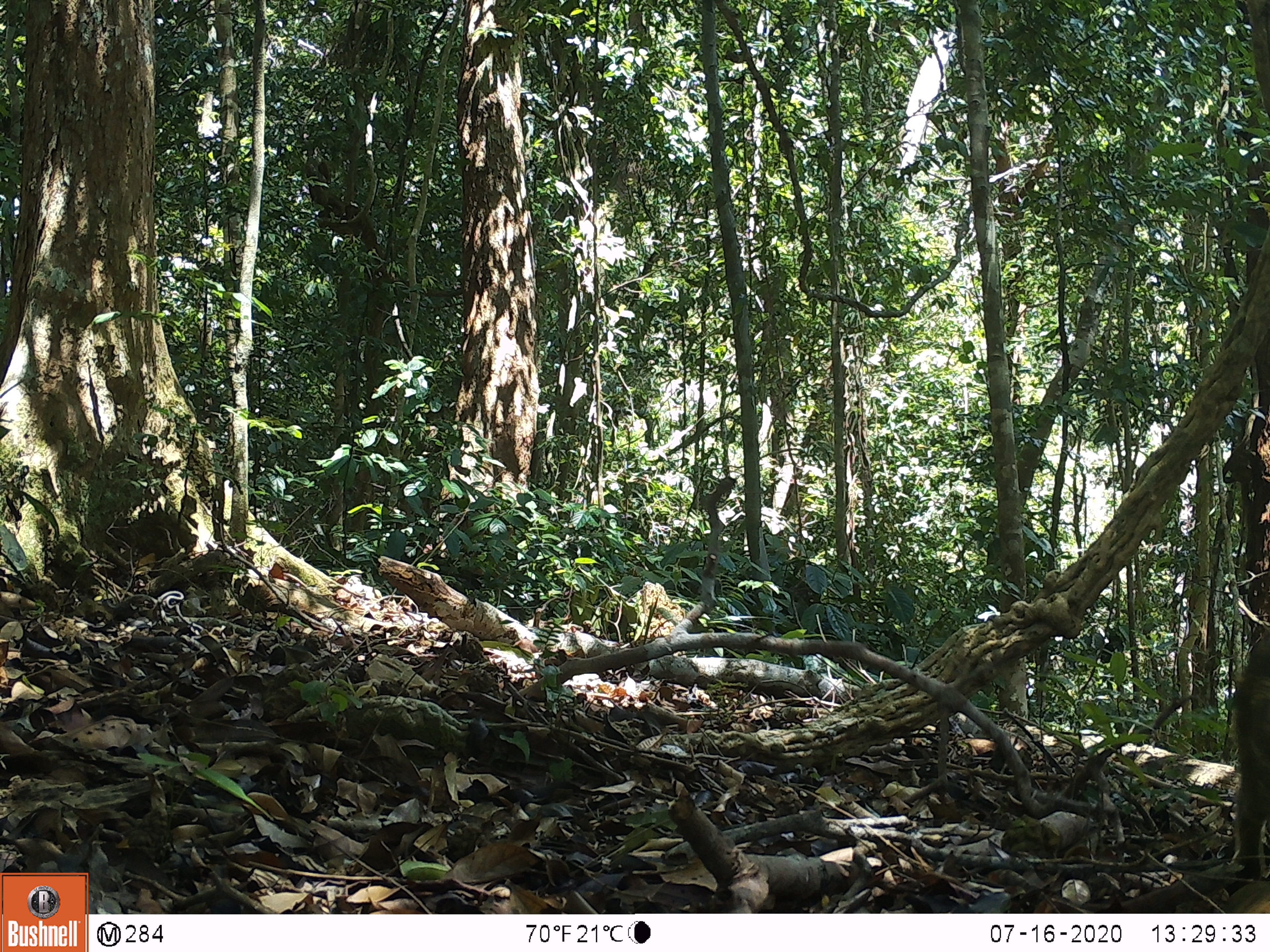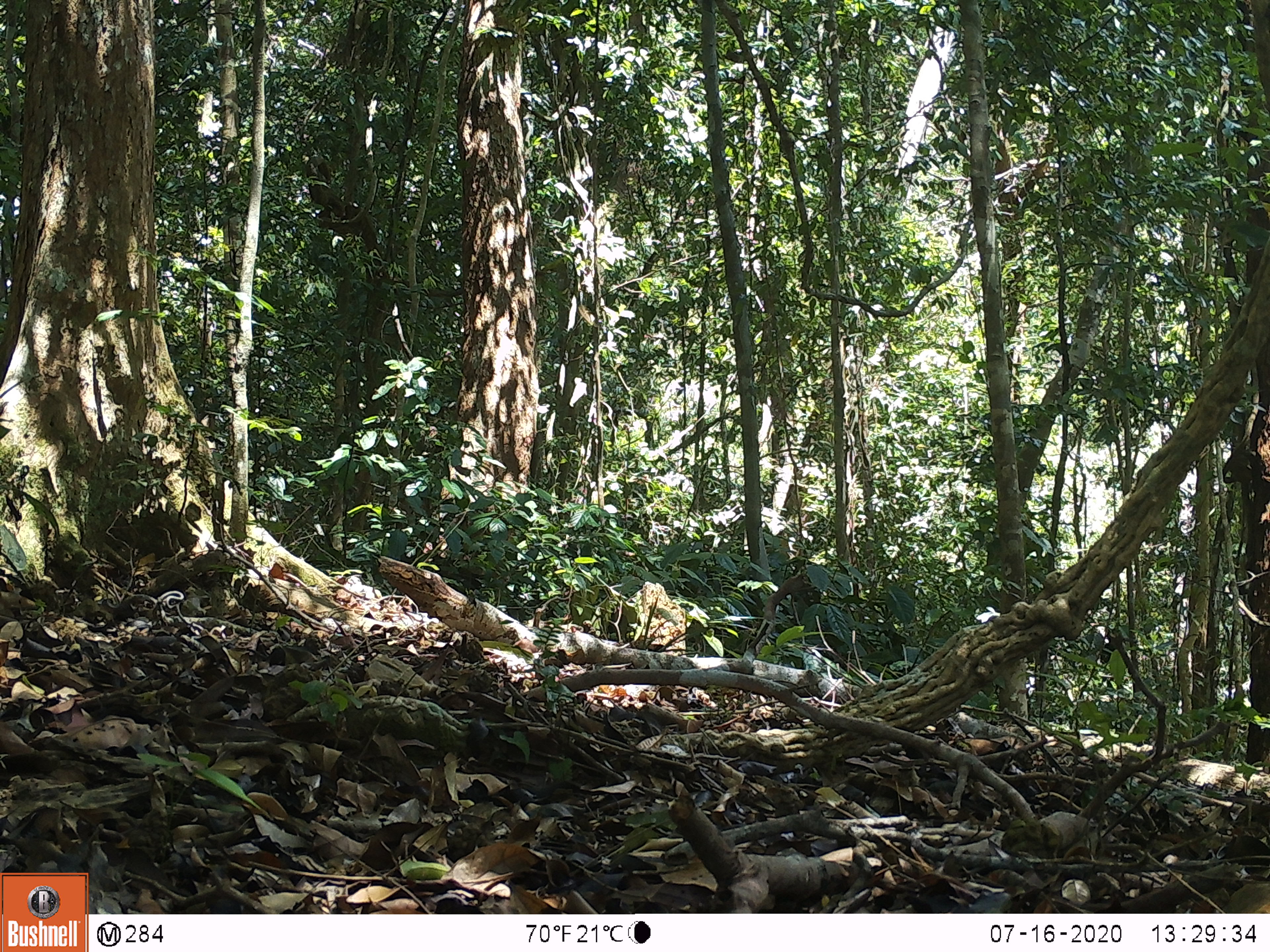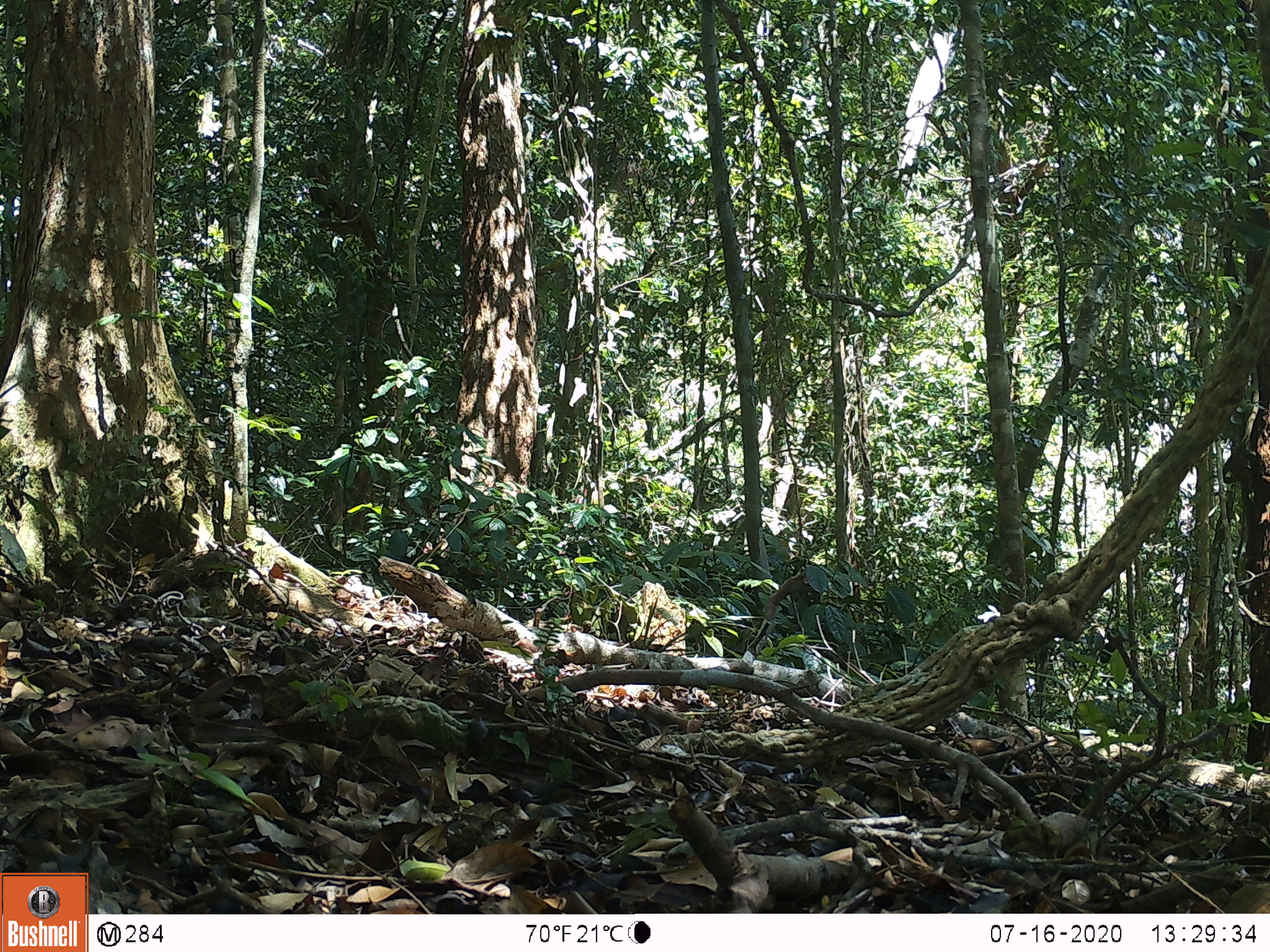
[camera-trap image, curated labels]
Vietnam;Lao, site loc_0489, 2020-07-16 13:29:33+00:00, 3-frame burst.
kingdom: Animalia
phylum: Chordata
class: Mammalia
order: Artiodactyla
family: Suidae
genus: Sus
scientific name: Sus scrofa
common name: eurasian wild pig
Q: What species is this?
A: Eurasian wild pig (Sus scrofa).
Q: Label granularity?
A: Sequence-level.